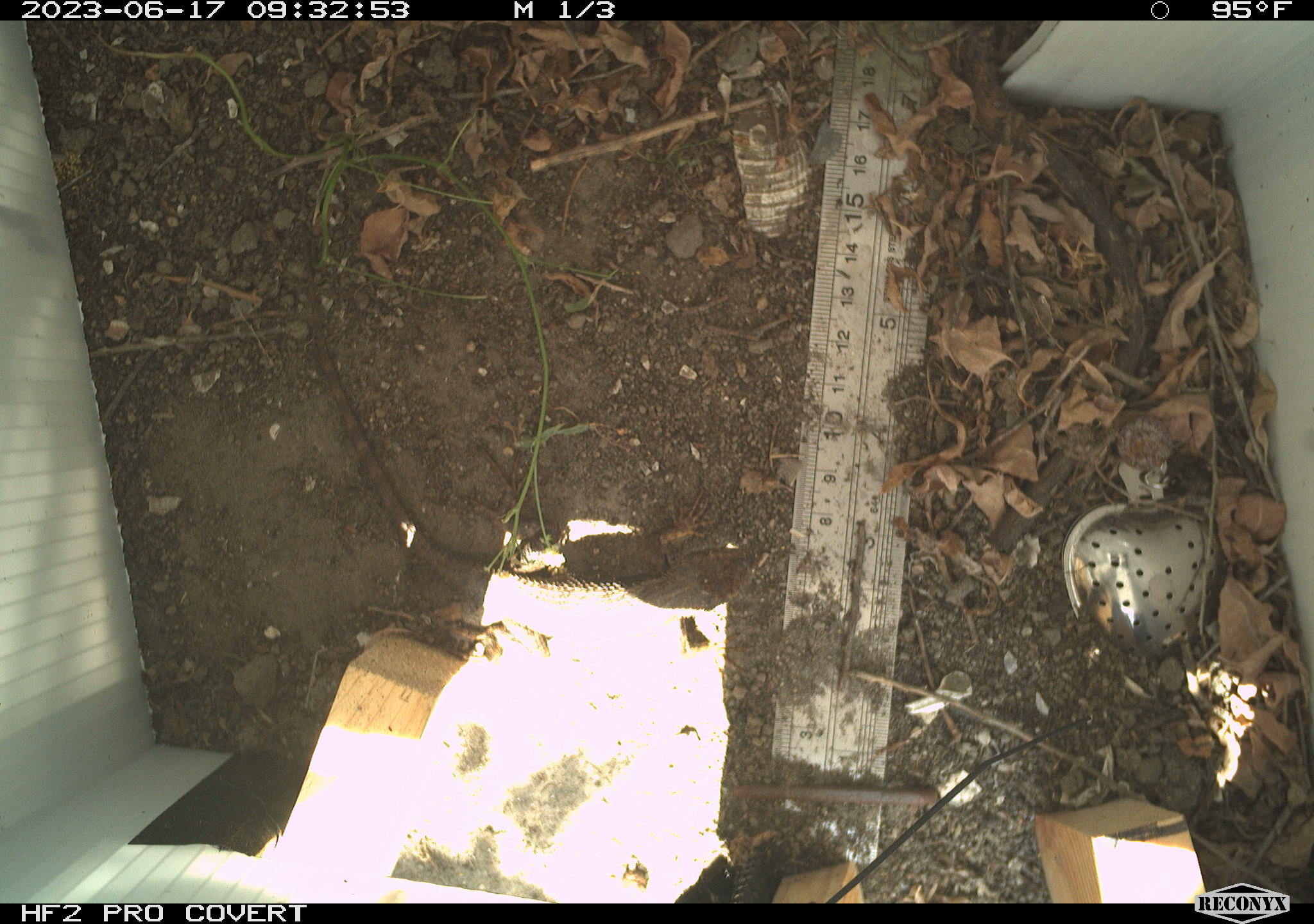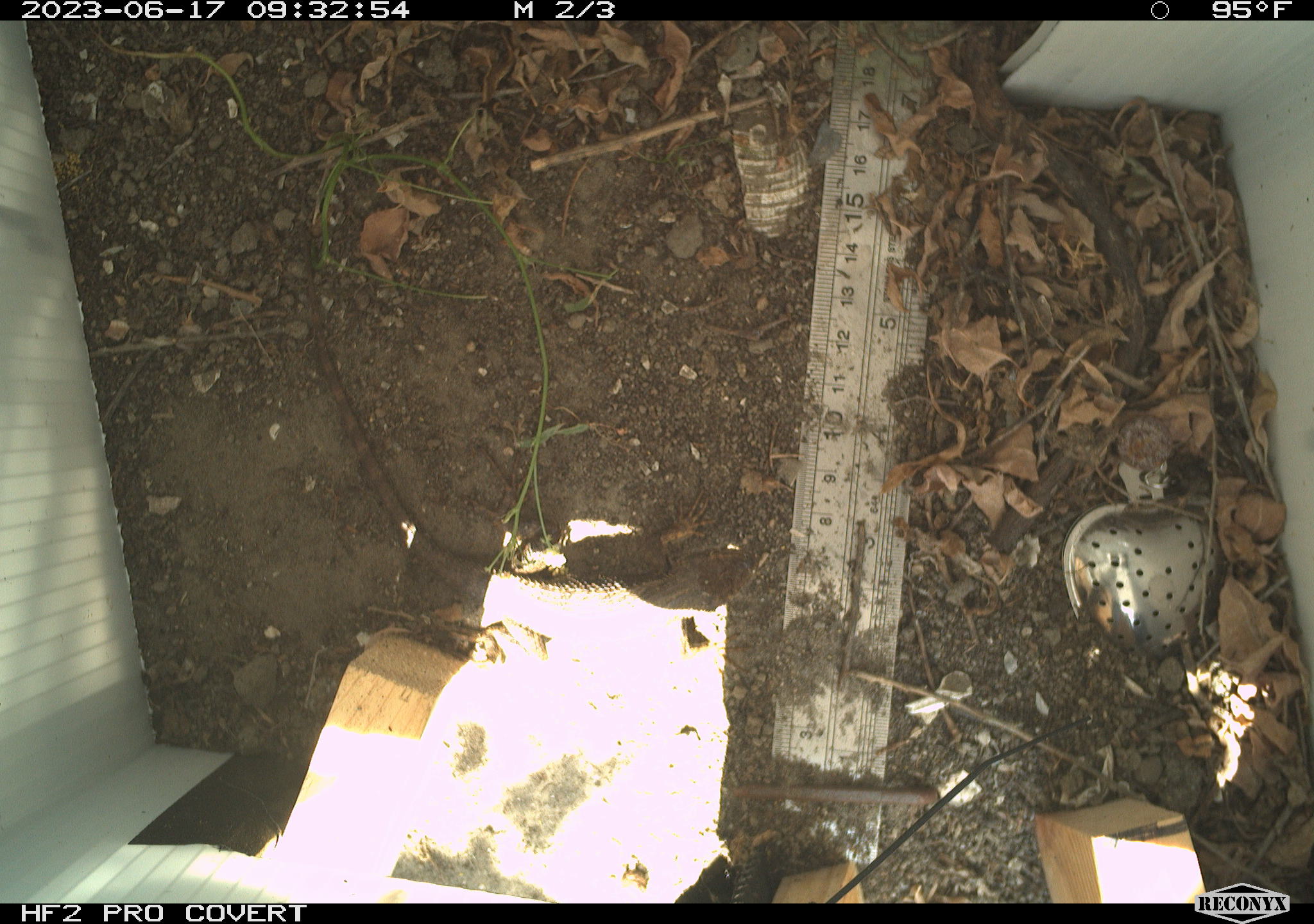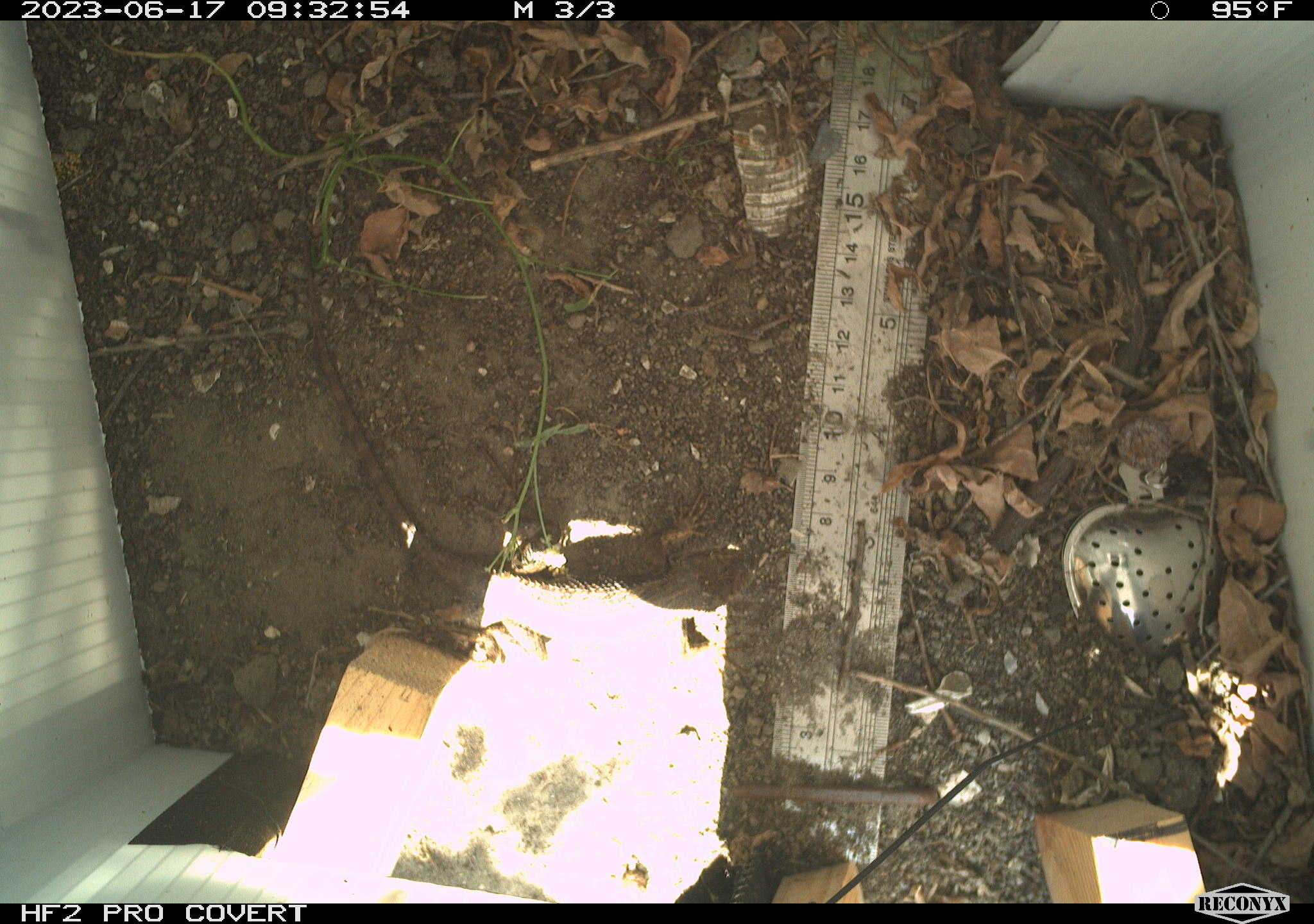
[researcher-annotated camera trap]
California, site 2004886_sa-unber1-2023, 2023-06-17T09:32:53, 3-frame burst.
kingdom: Animalia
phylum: Chordata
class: Reptilia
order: Squamata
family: Phrynosomatidae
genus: Sceloporus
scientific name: Sceloporus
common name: spiny lizards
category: sceloporus species